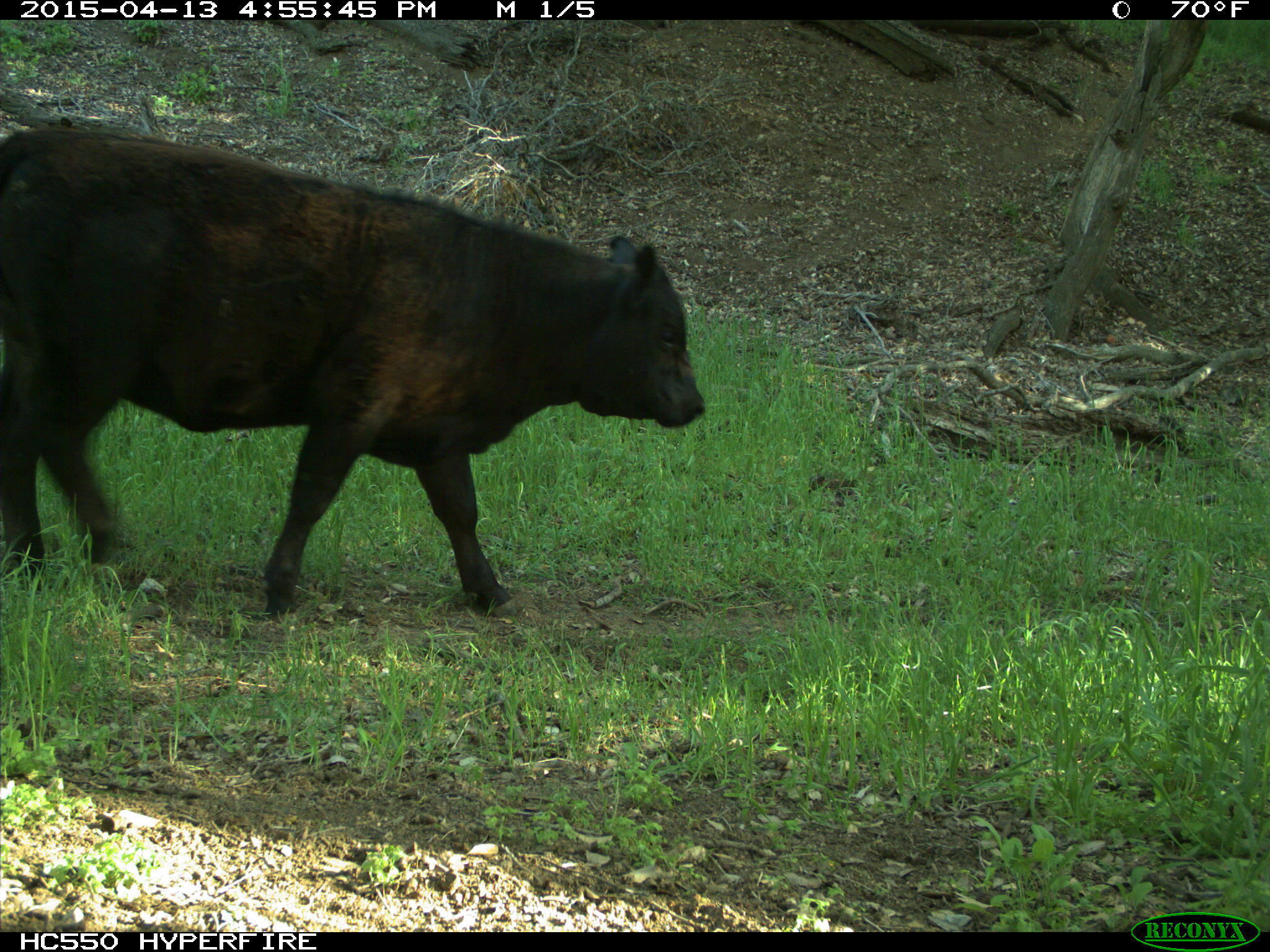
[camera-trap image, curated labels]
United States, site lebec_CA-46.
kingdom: Animalia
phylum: Chordata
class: Mammalia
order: Artiodactyla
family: Bovidae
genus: Bos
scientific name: Bos taurus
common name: domestic cow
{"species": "Bos taurus (domestic cow)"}